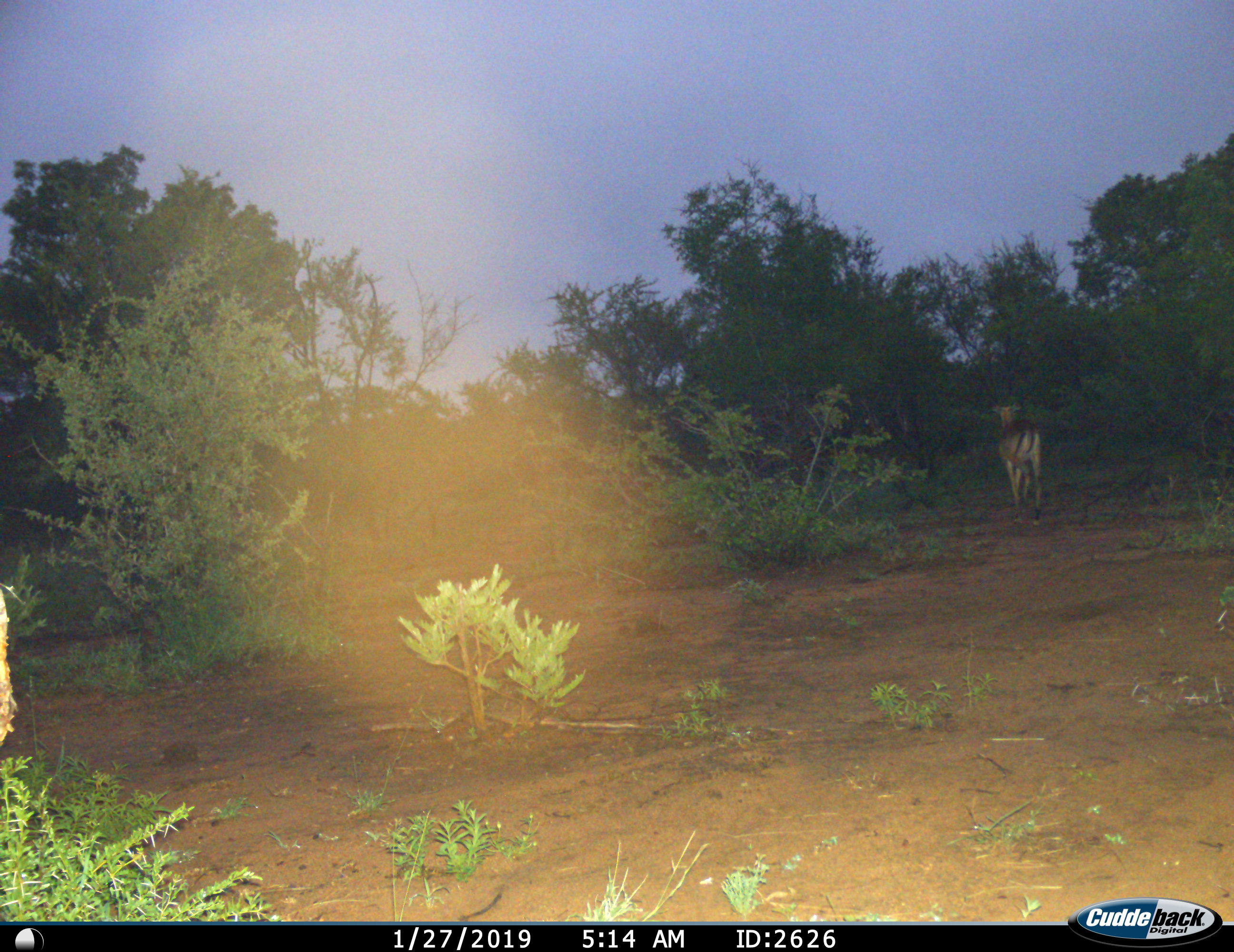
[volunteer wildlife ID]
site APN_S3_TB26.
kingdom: Animalia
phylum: Chordata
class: Mammalia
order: Artiodactyla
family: Bovidae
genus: Aepyceros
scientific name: Aepyceros melampus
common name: impala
Impala (Aepyceros melampus), count 1. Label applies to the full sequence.